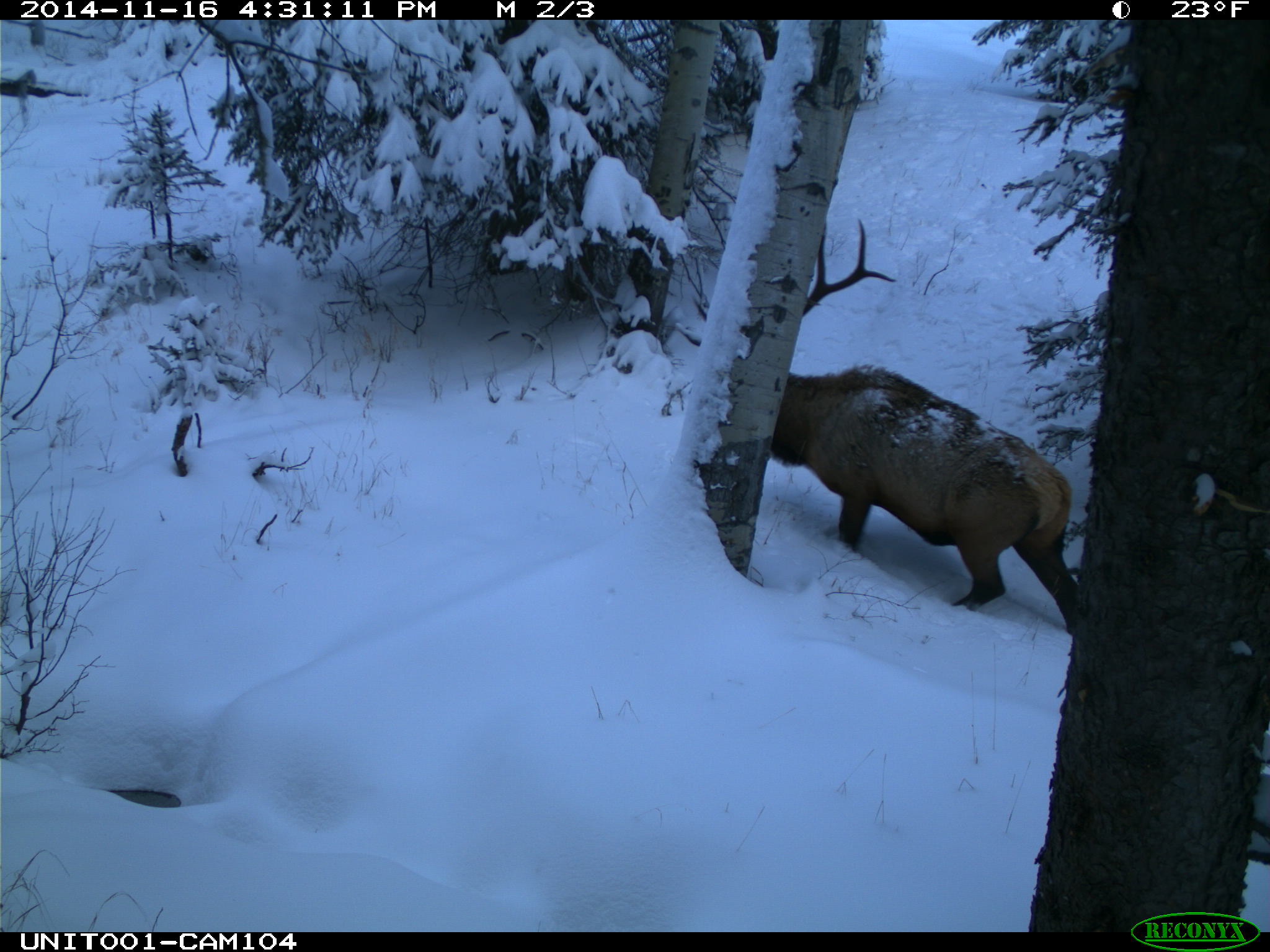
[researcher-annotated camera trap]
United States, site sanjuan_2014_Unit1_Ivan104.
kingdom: Animalia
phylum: Chordata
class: Mammalia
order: Artiodactyla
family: Cervidae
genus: Cervus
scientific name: Cervus elaphus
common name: red deer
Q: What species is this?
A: Cervus elaphus (red deer).